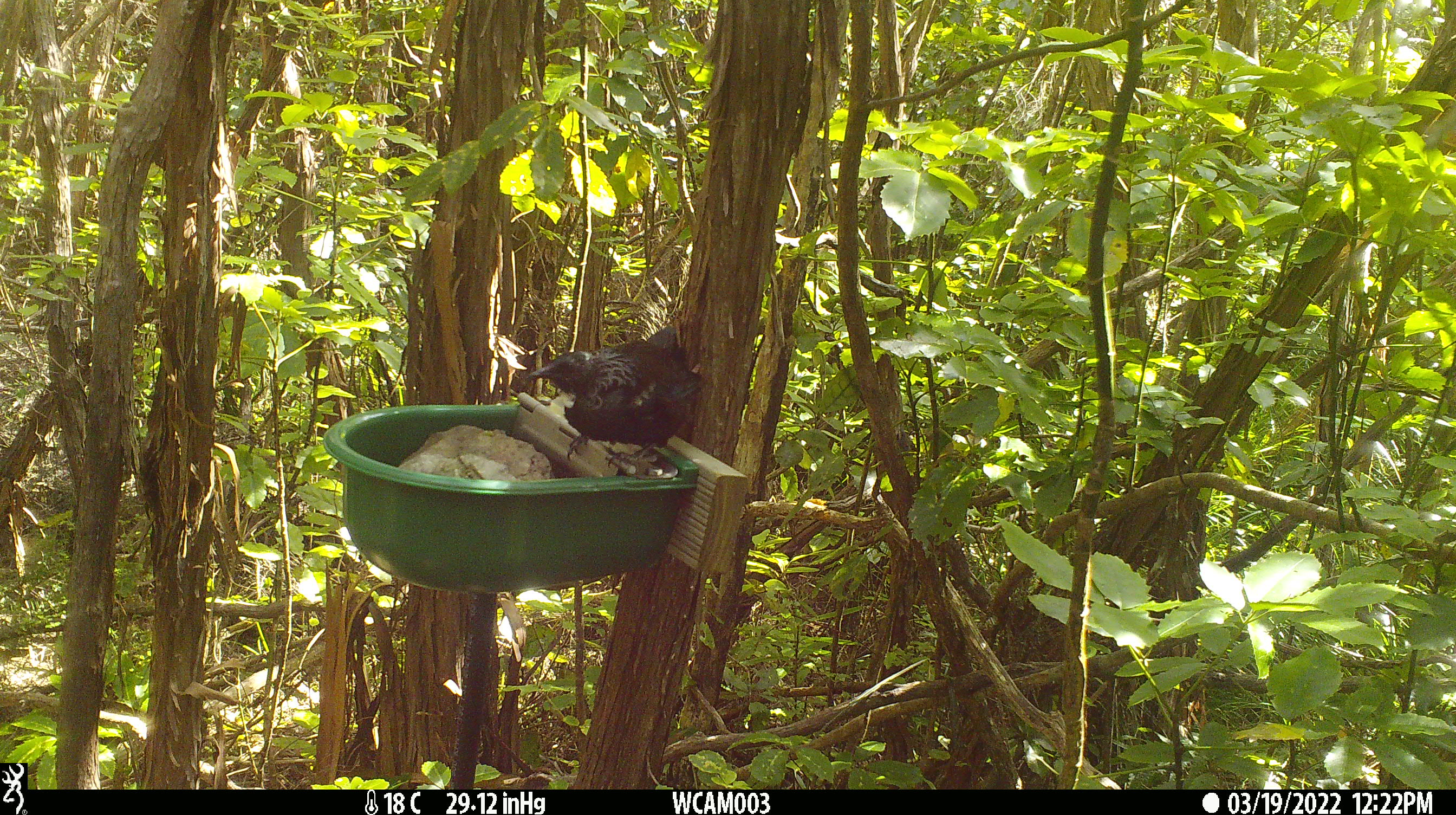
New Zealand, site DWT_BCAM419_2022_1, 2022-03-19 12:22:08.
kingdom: Animalia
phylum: Chordata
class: Aves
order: Passeriformes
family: Meliphagidae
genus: Prosthemadera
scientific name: Prosthemadera novaeseelandiae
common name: tui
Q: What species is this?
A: Tui (Prosthemadera novaeseelandiae).